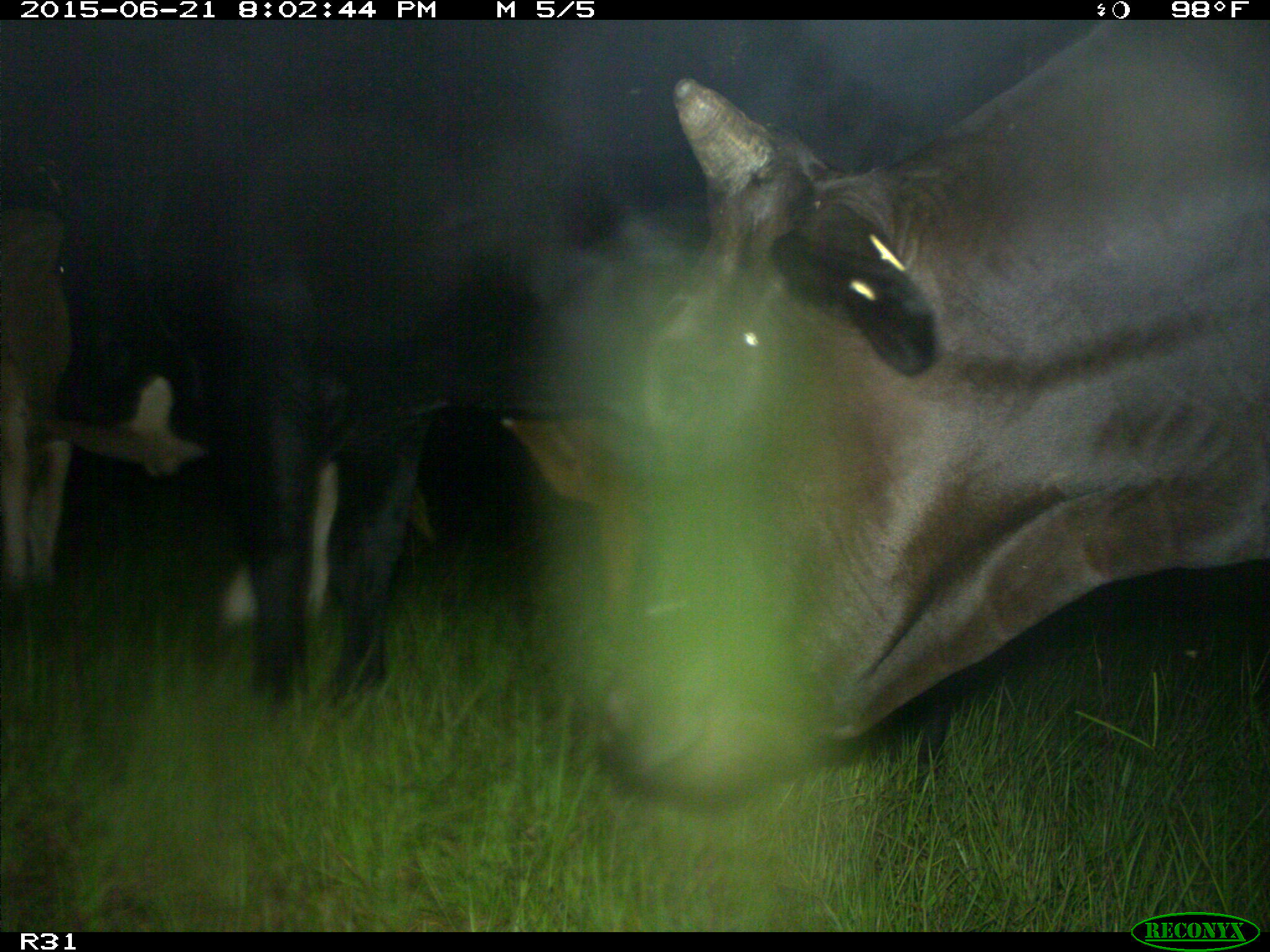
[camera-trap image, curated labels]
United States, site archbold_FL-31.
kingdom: Animalia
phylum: Chordata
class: Mammalia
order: Artiodactyla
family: Bovidae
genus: Bos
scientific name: Bos taurus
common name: domestic cow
Bos taurus (domestic cow).